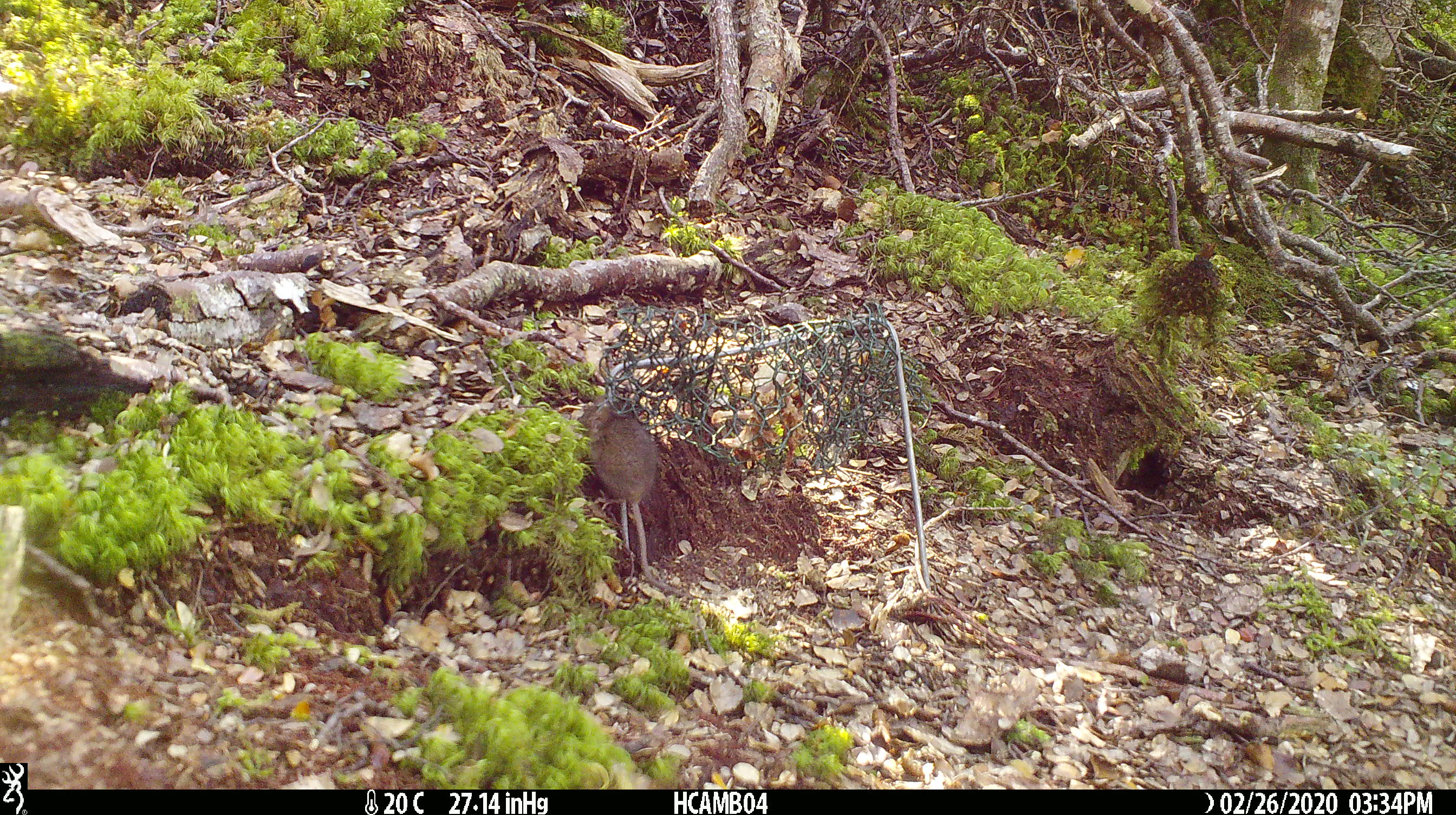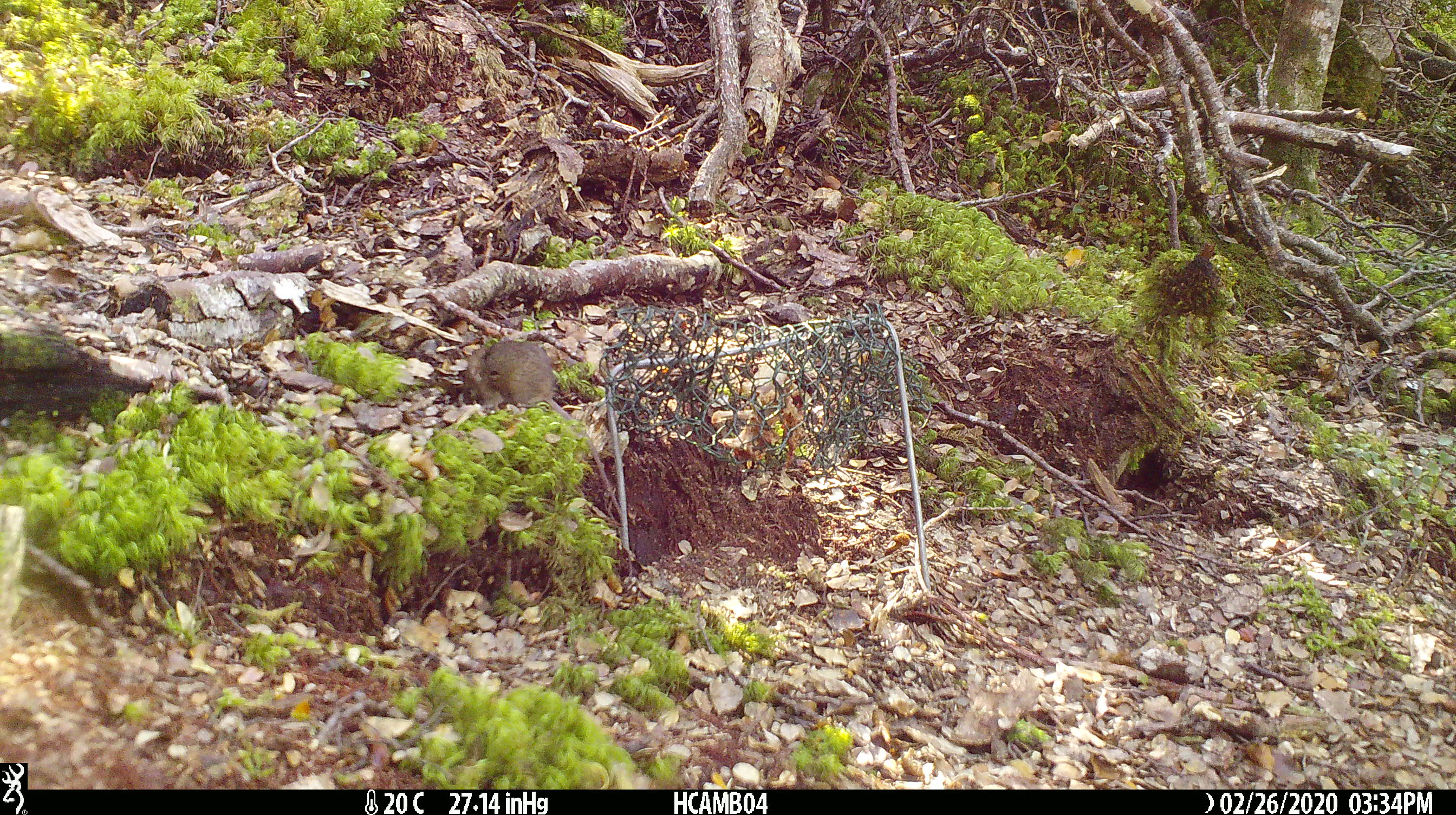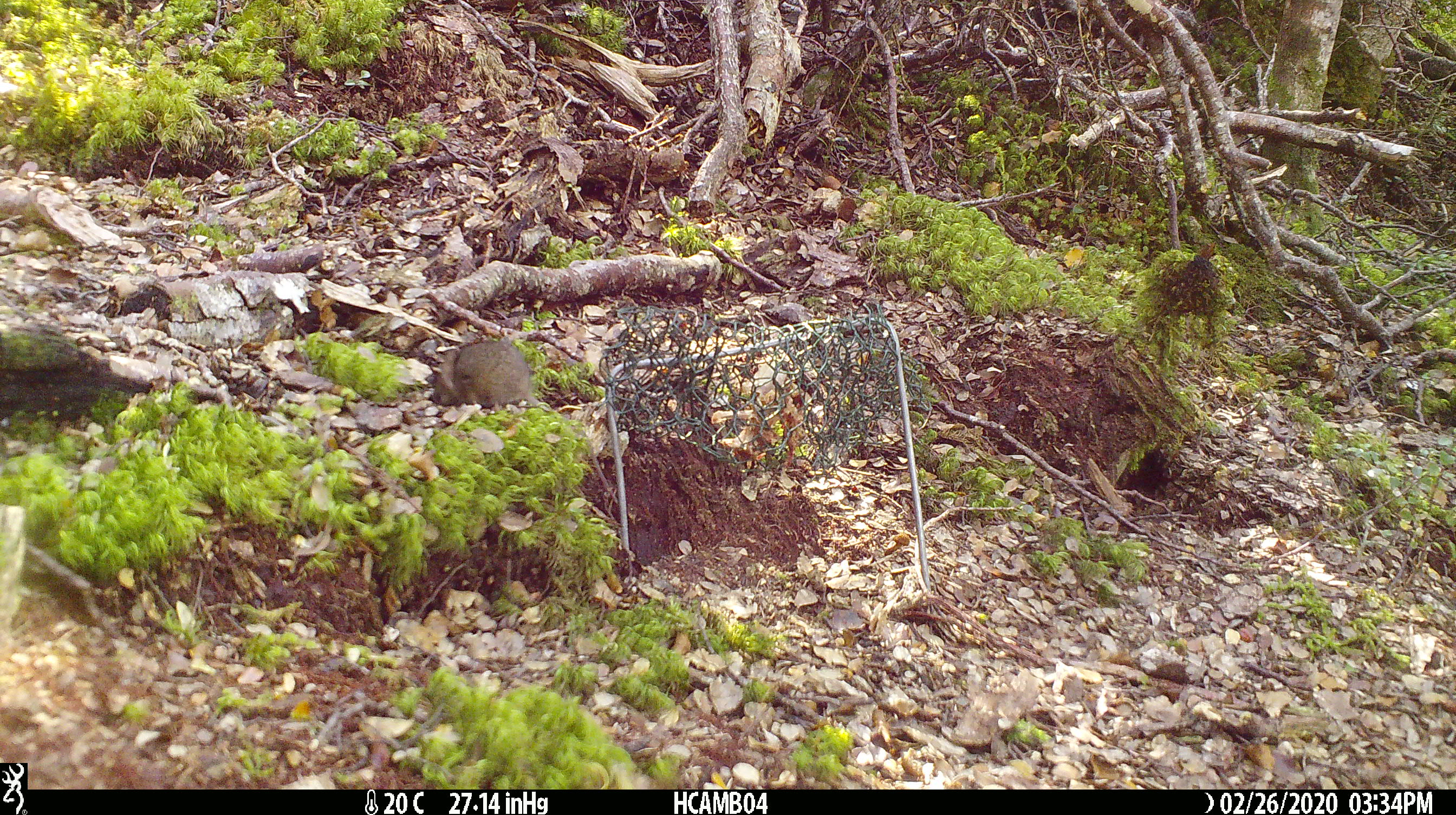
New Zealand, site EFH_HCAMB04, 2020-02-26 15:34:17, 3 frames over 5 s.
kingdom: Animalia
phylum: Chordata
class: Mammalia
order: Rodentia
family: Muridae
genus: Mus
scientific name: Mus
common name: mouse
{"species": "mouse (Mus)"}